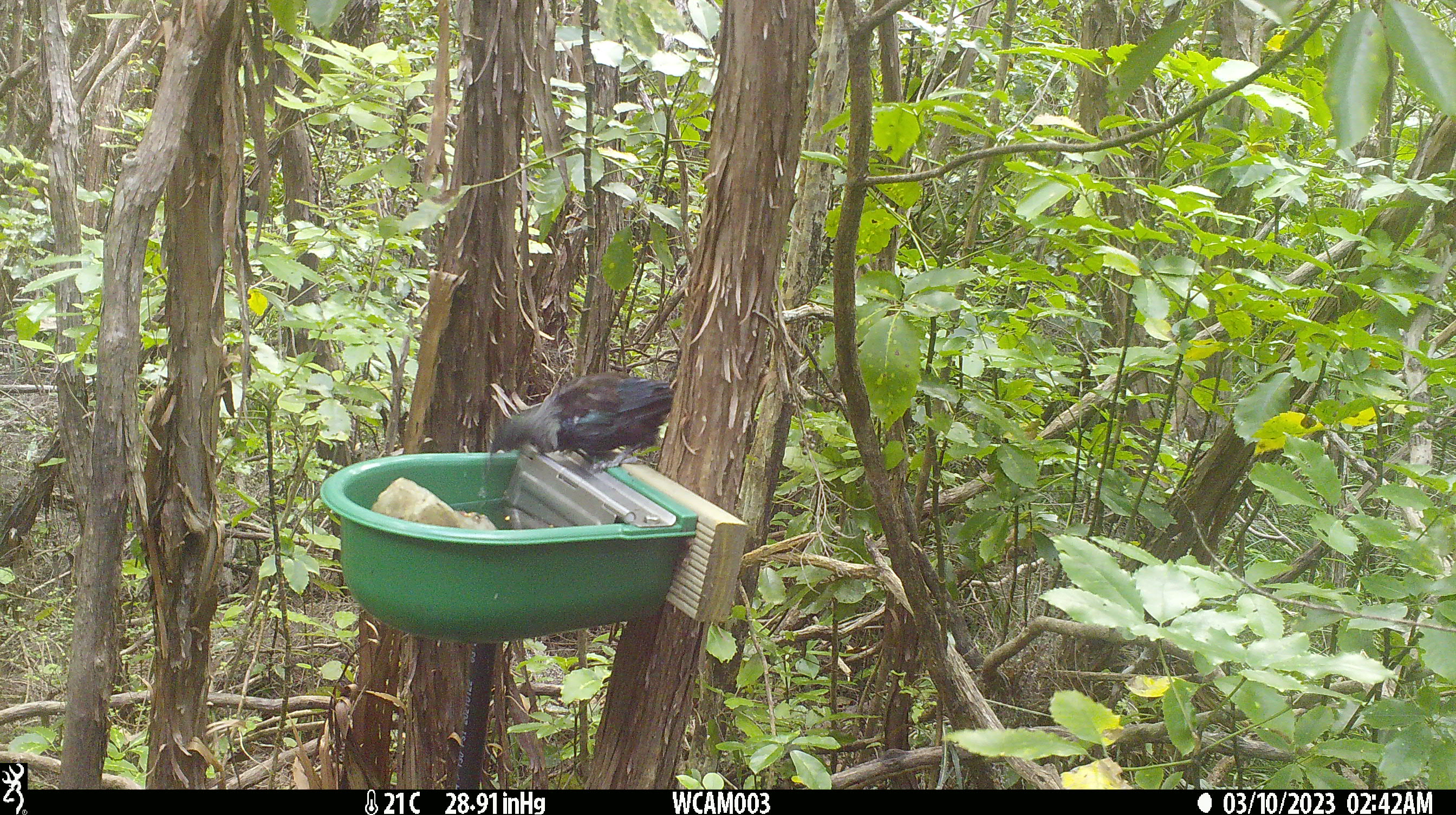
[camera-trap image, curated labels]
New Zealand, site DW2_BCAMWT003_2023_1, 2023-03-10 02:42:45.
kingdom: Animalia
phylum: Chordata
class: Aves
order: Passeriformes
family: Meliphagidae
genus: Prosthemadera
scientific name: Prosthemadera novaeseelandiae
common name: tui